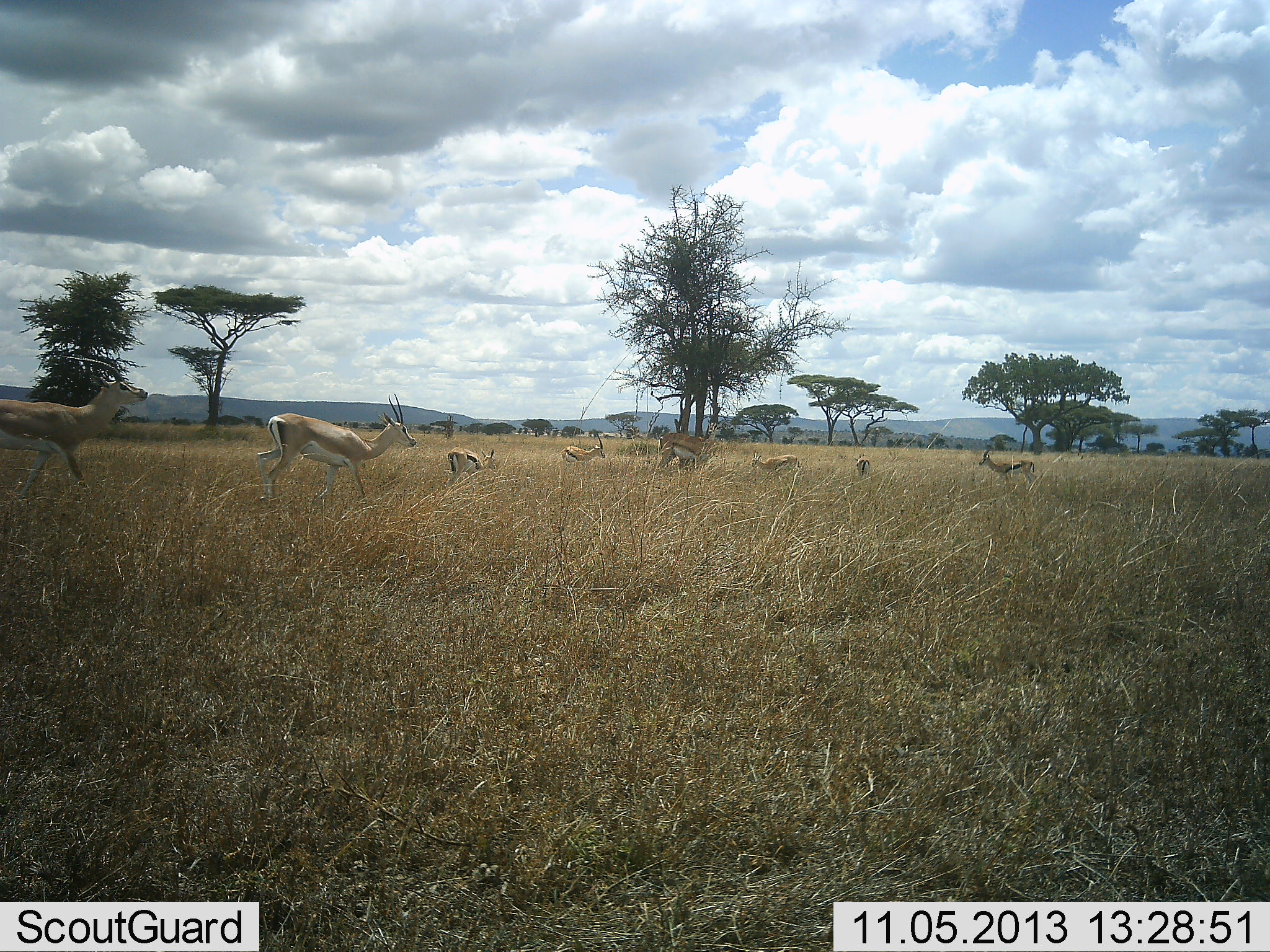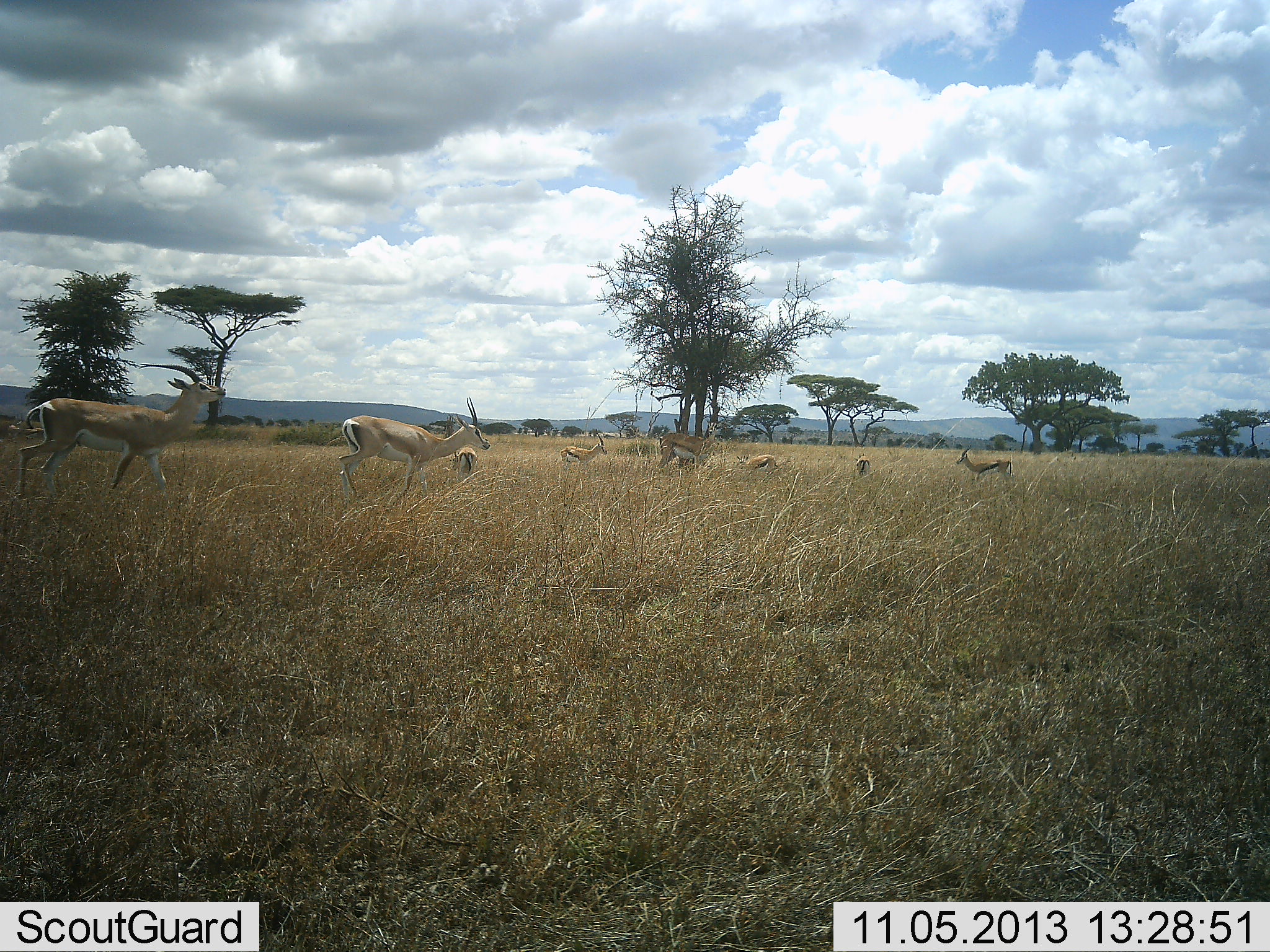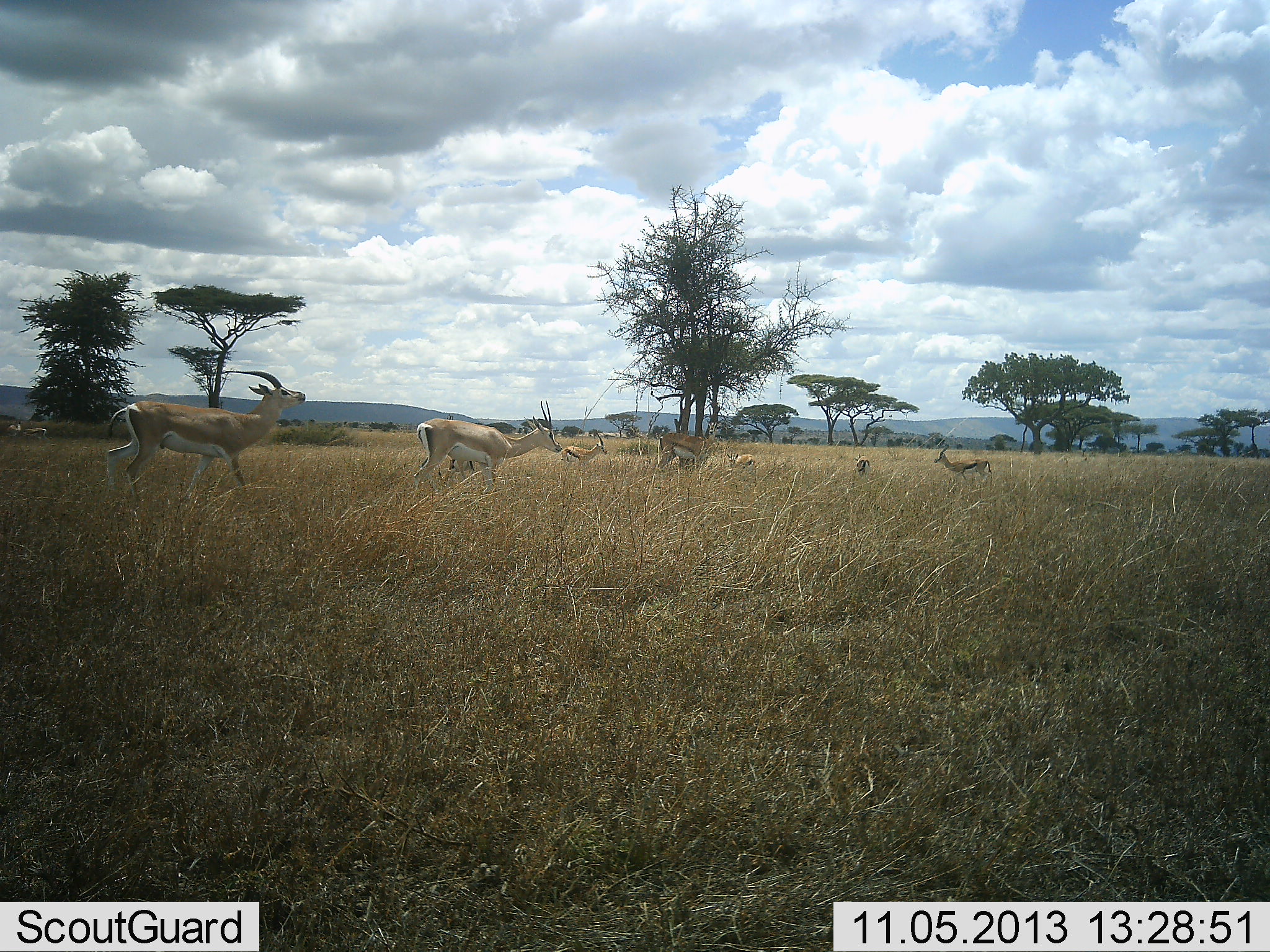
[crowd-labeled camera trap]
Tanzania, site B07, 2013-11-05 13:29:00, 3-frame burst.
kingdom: Animalia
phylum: Chordata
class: Mammalia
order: Artiodactyla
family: Bovidae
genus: Nanger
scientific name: Nanger granti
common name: grant's gazelle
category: gazellegrants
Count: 8.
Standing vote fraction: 57%.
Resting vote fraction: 0%.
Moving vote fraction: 93%.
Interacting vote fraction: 0%.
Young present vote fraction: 7%.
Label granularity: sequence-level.